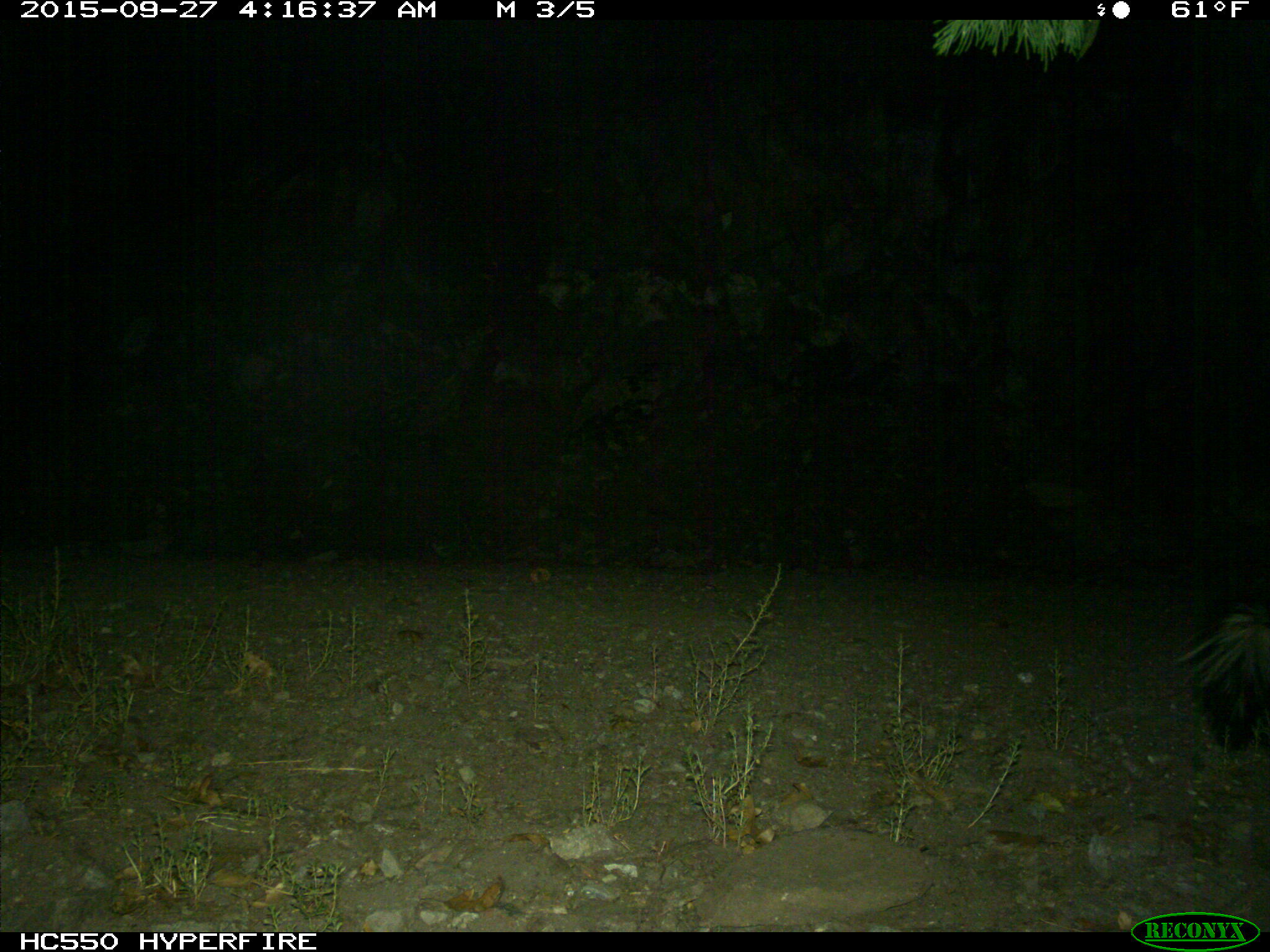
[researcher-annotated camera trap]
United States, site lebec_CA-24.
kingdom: Animalia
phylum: Chordata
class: Mammalia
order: Carnivora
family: Mephitidae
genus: Mephitis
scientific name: Mephitis mephitis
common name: striped skunk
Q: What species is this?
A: Mephitis mephitis (striped skunk).